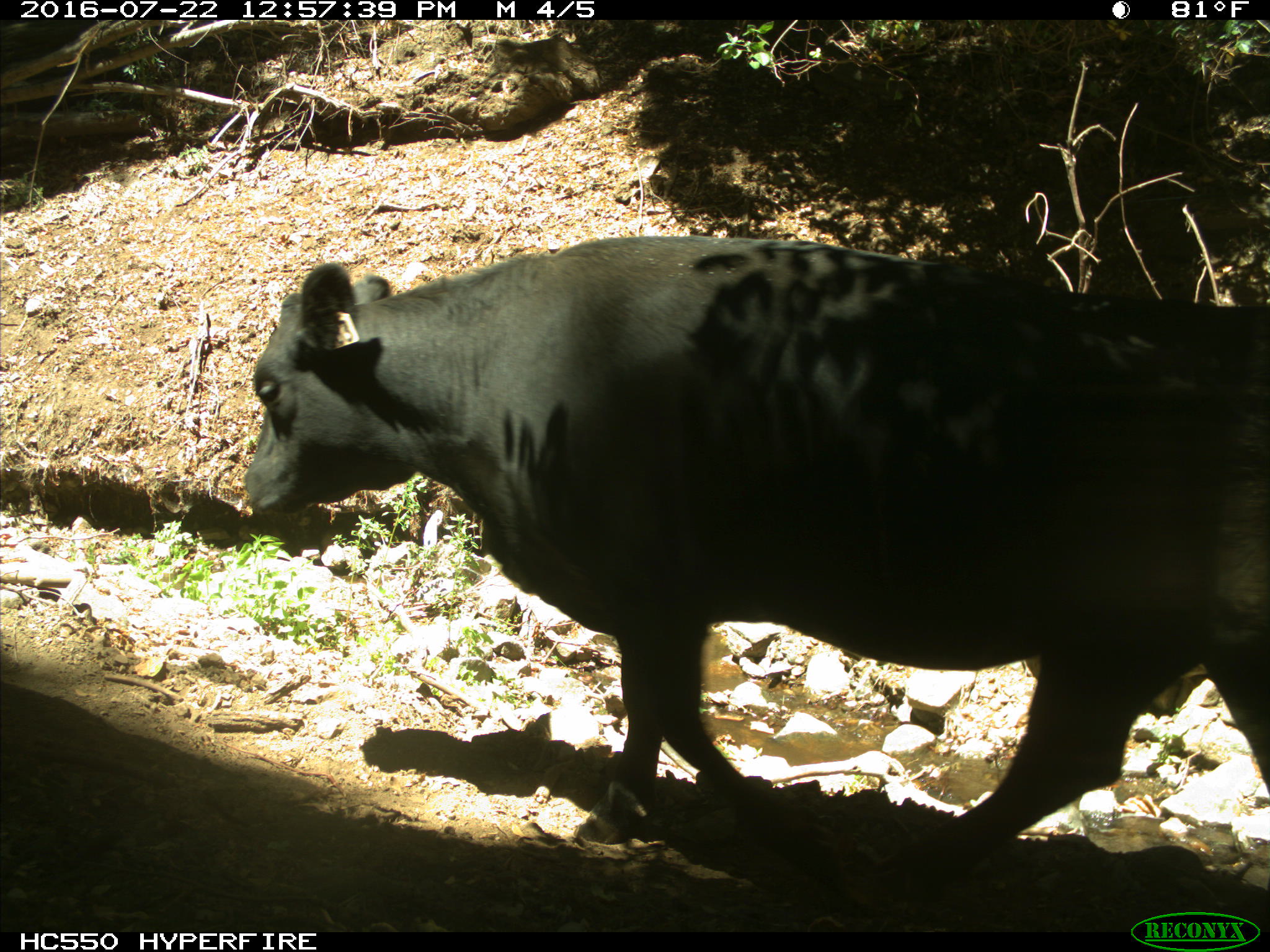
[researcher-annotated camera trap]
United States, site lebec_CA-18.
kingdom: Animalia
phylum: Chordata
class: Mammalia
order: Artiodactyla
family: Bovidae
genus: Bos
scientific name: Bos taurus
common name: domestic cow